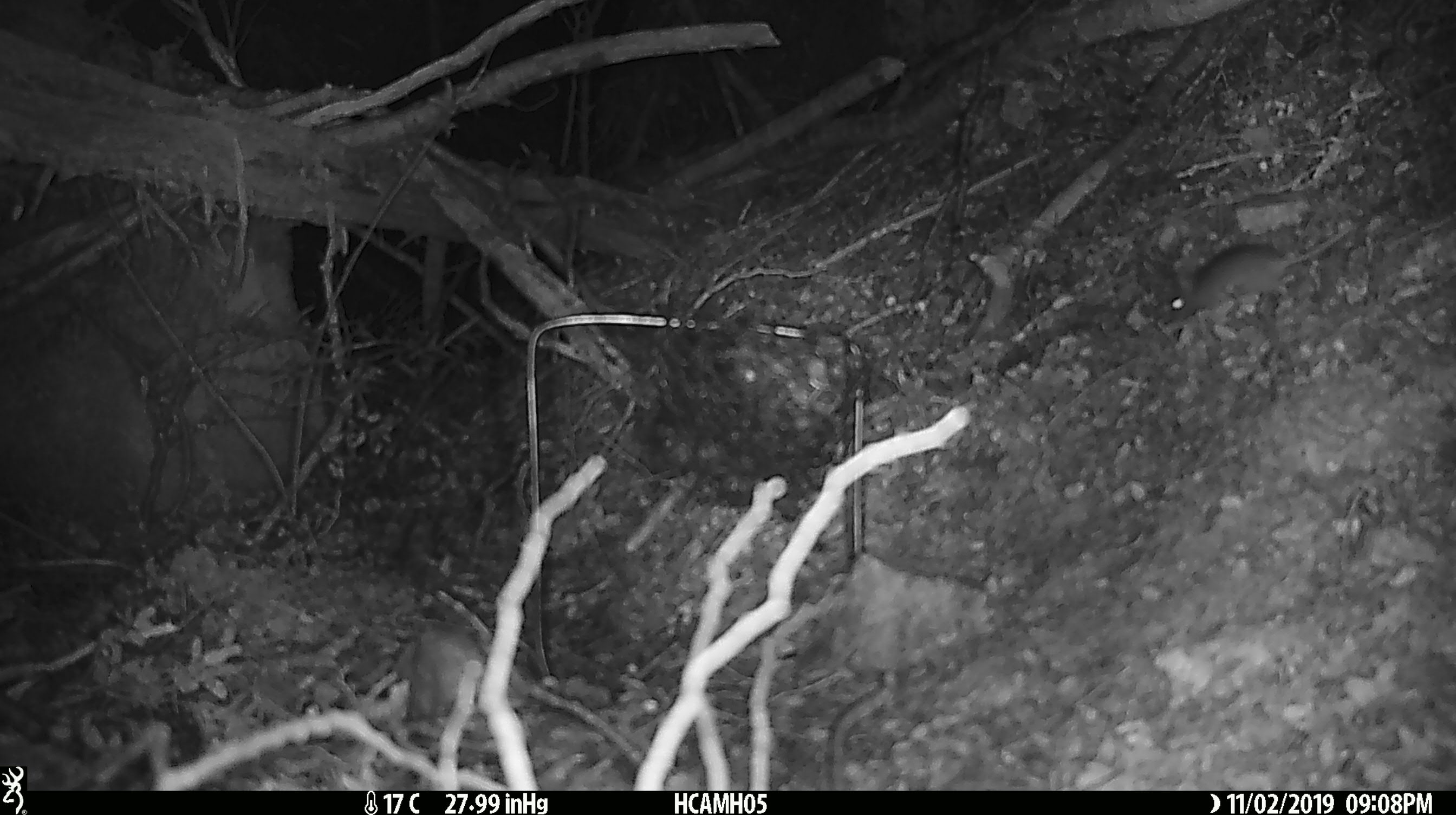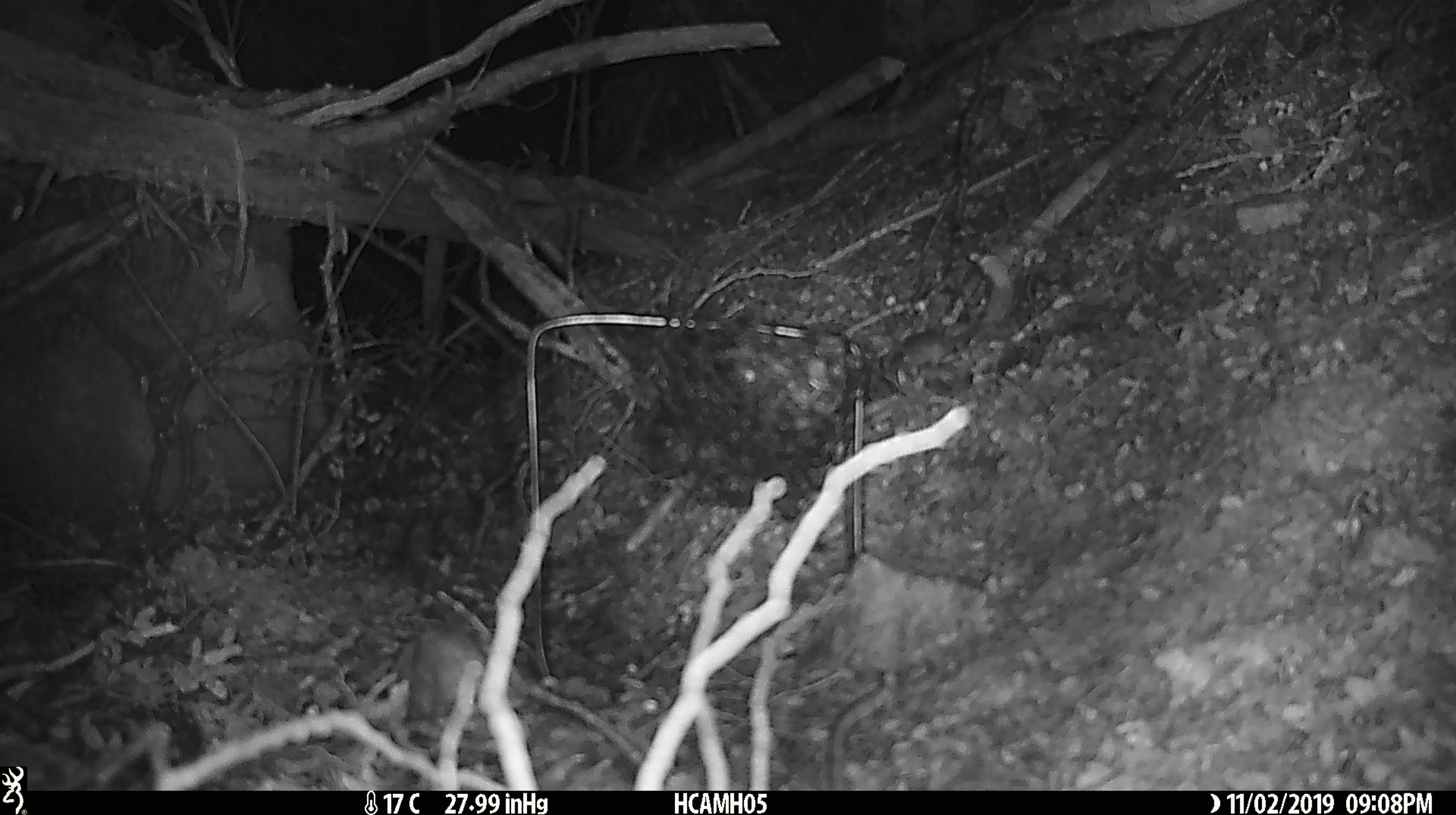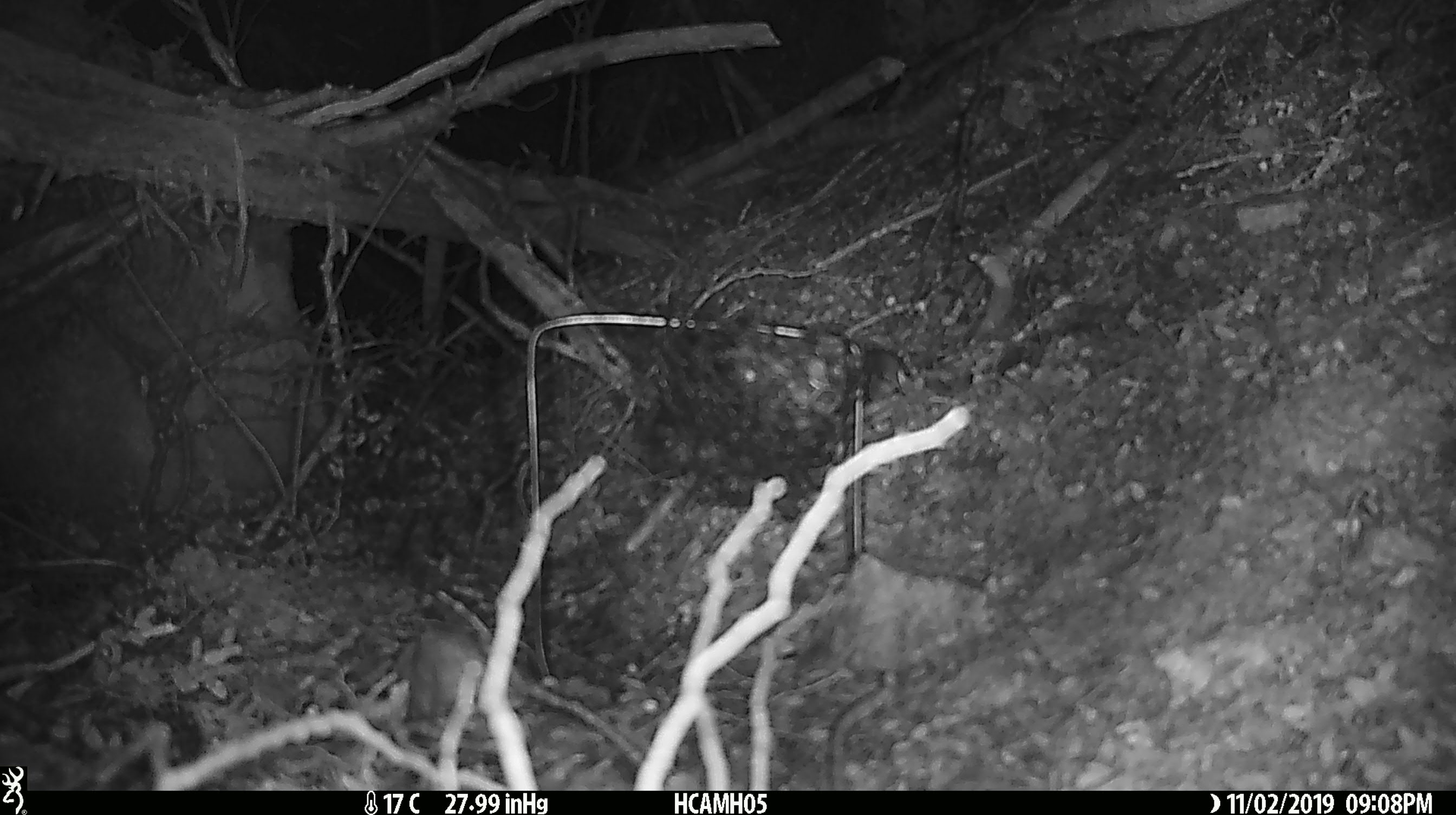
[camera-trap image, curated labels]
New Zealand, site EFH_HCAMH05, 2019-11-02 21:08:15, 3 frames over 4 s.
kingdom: Animalia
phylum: Chordata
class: Mammalia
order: Rodentia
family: Muridae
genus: Mus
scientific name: Mus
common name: mouse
Mouse (Mus).